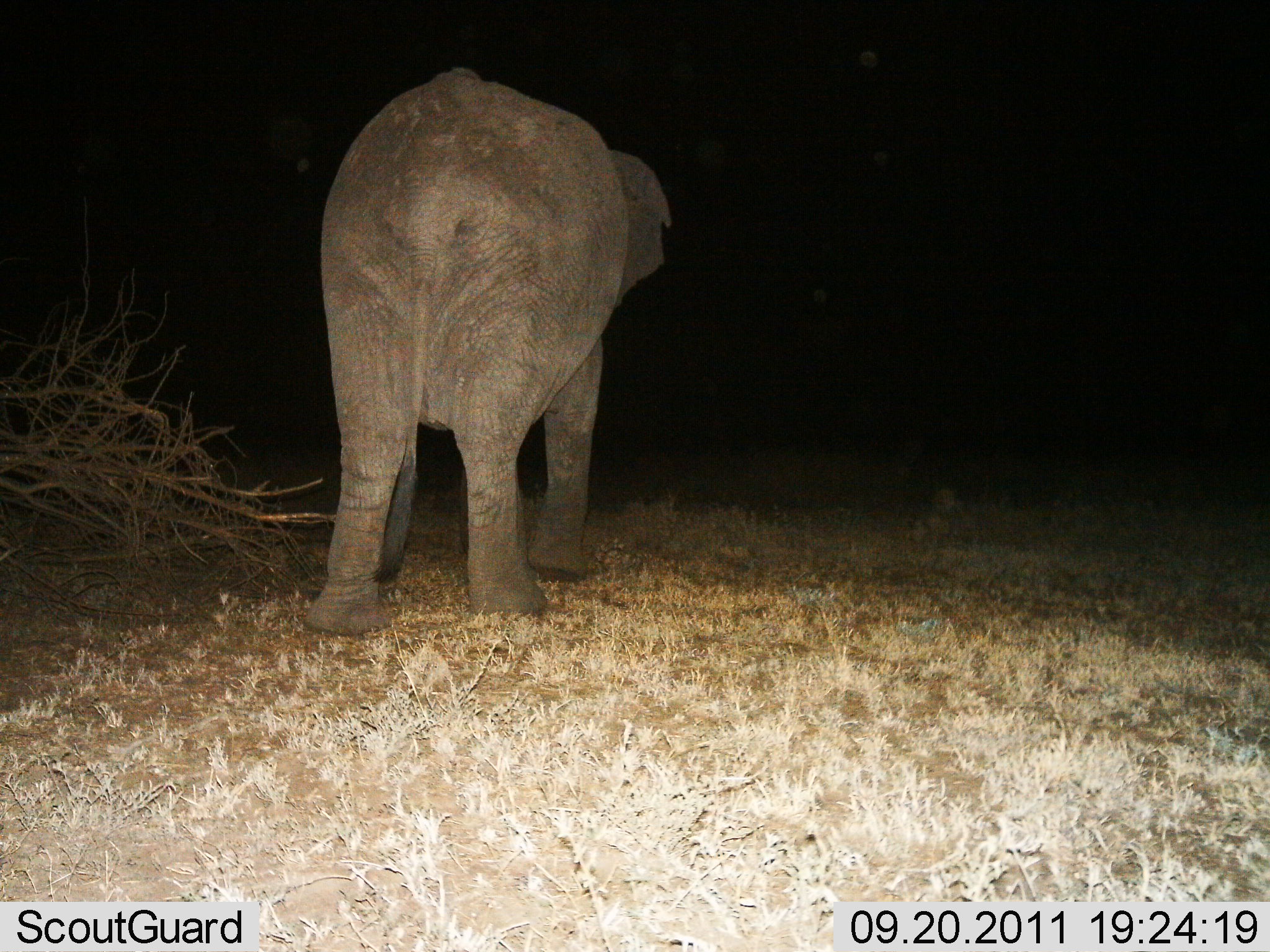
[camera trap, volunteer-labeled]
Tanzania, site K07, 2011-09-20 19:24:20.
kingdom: Animalia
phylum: Chordata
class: Mammalia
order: Proboscidea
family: Elephantidae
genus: Loxodonta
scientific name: Loxodonta africana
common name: african bush elephant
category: elephant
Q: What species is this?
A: Elephant (african bush elephant) (Loxodonta africana).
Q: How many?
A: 1.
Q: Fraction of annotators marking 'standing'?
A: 64%.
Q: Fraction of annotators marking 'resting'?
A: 0%.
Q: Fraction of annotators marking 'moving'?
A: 36%.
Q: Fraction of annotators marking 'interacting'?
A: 0%.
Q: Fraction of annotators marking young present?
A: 9%.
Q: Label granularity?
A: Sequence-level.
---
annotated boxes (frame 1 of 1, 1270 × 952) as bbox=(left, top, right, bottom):
animal: bbox=(306, 66, 671, 635)